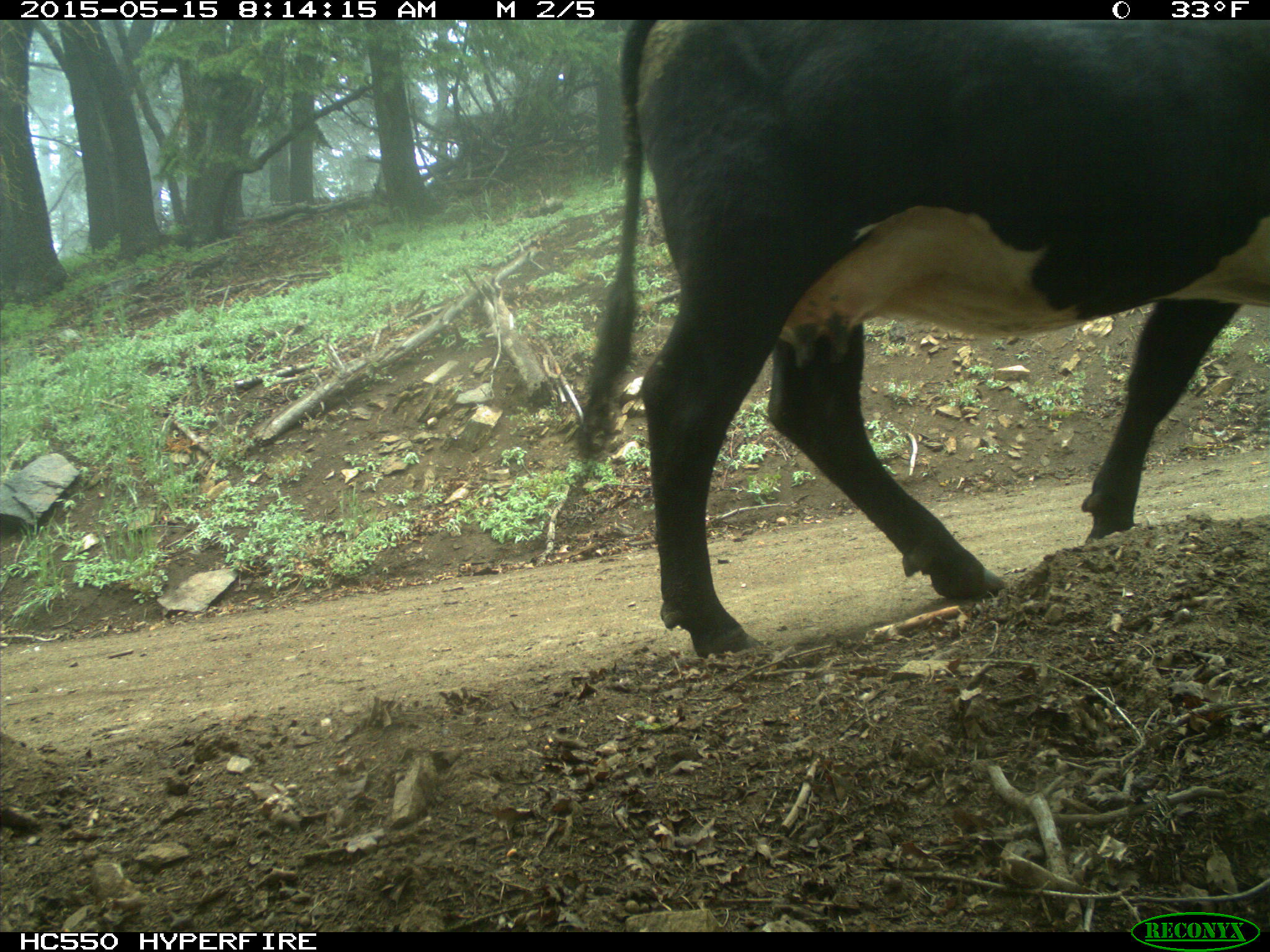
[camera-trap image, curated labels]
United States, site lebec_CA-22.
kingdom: Animalia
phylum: Chordata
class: Mammalia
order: Artiodactyla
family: Bovidae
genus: Bos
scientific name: Bos taurus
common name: domestic cow